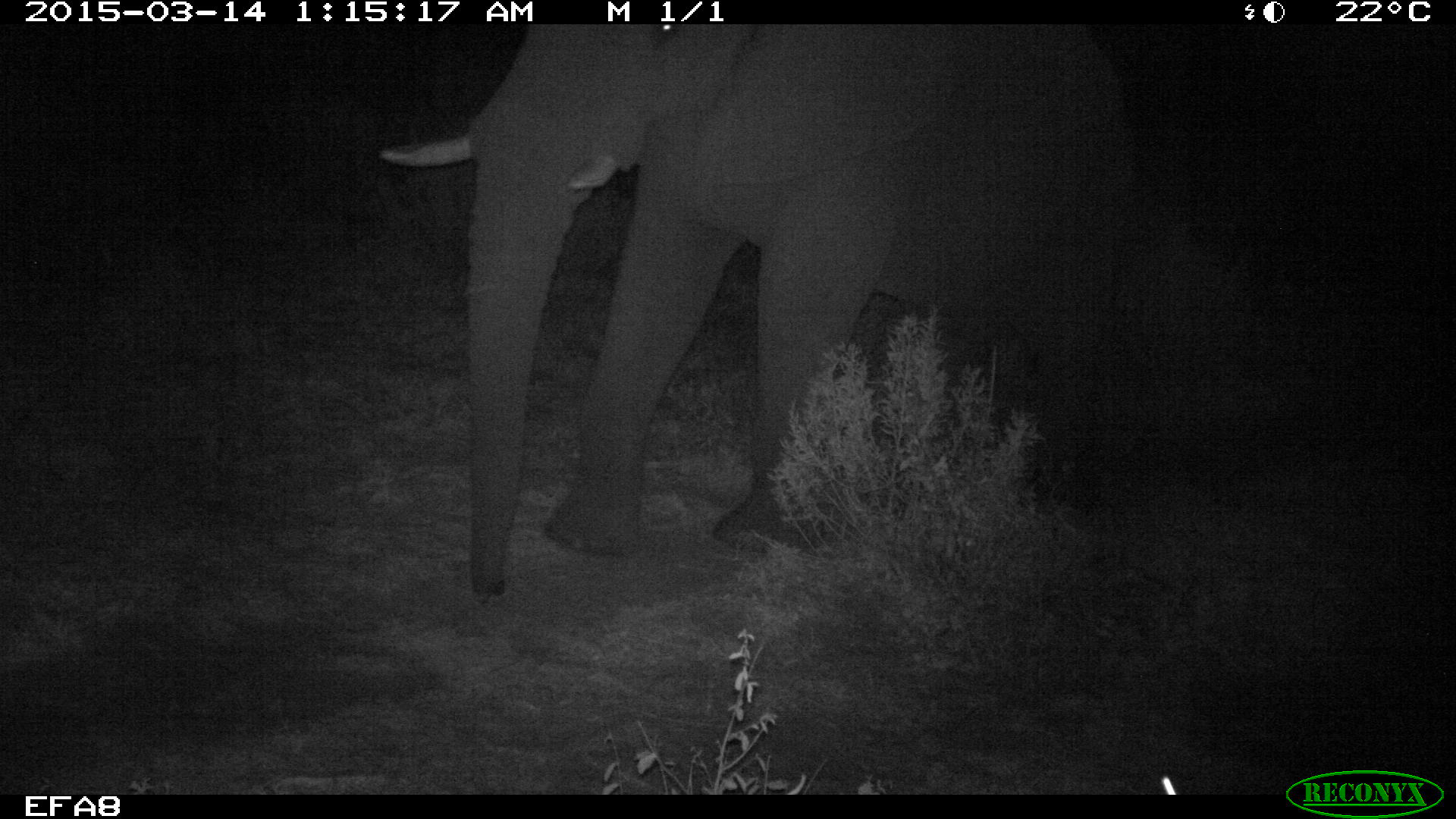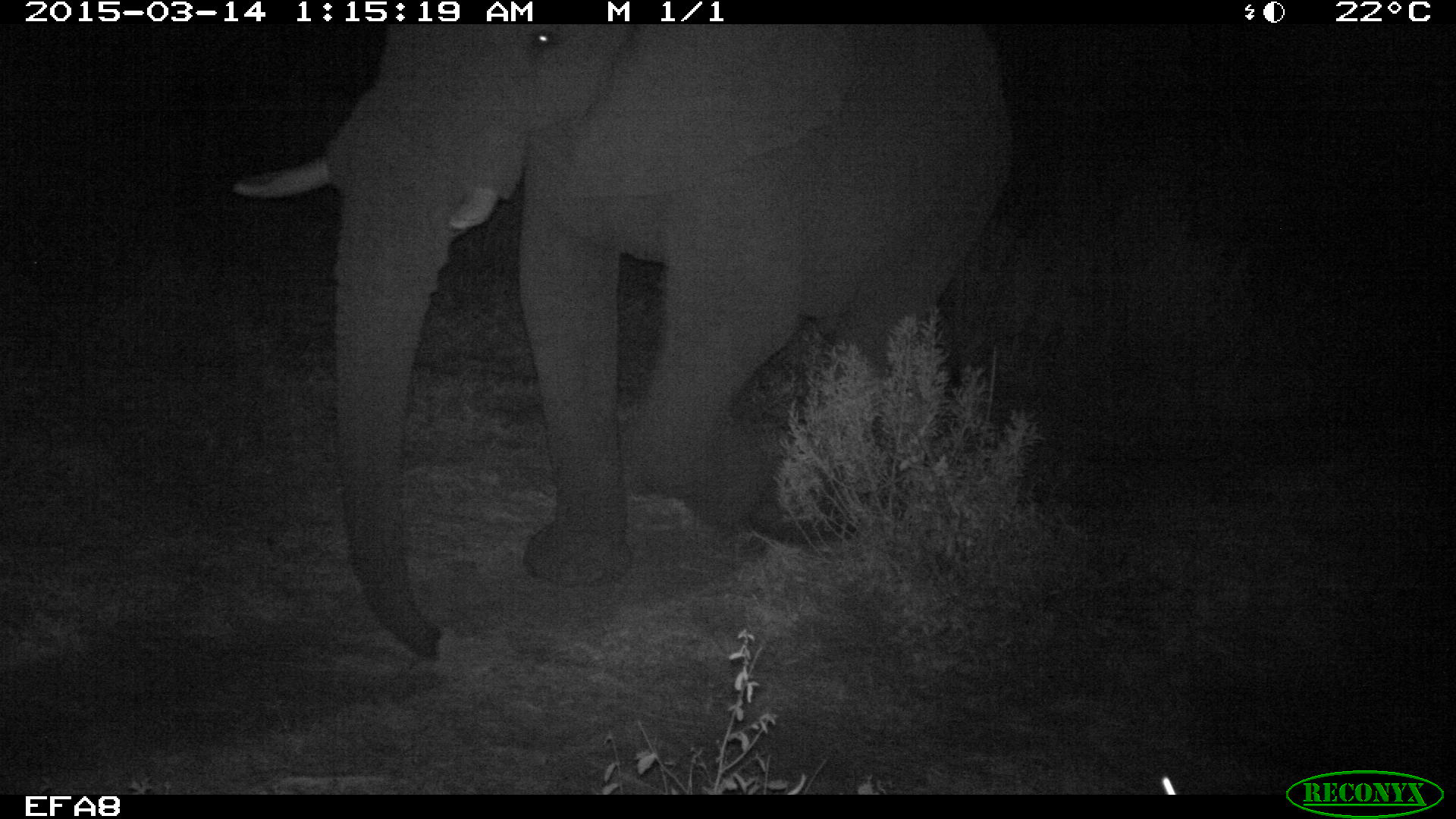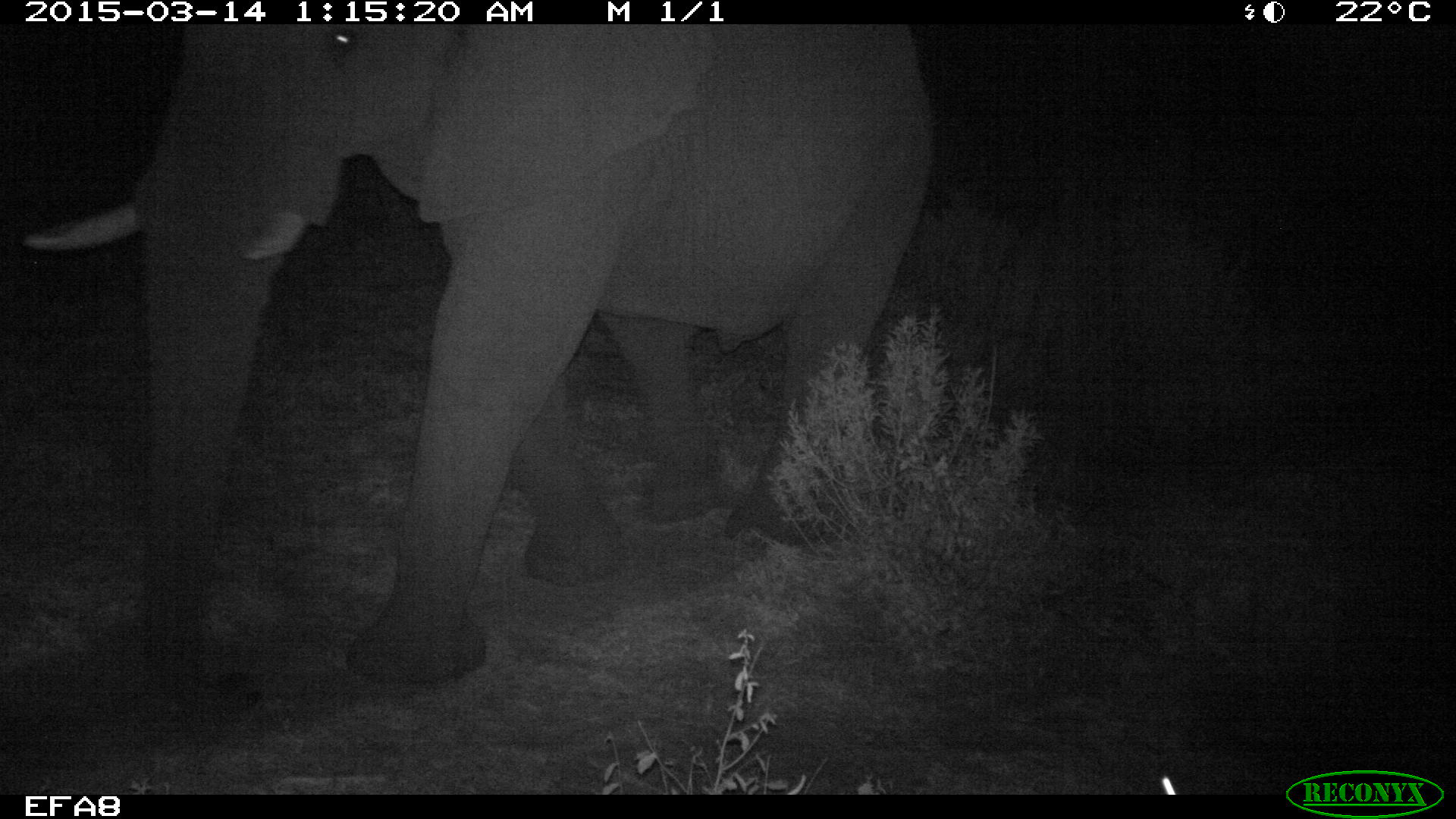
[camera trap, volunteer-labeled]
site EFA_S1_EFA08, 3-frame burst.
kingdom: Animalia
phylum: Chordata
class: Mammalia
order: Proboscidea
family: Elephantidae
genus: Loxodonta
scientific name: Loxodonta africana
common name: african bush elephant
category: elephant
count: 1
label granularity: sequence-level